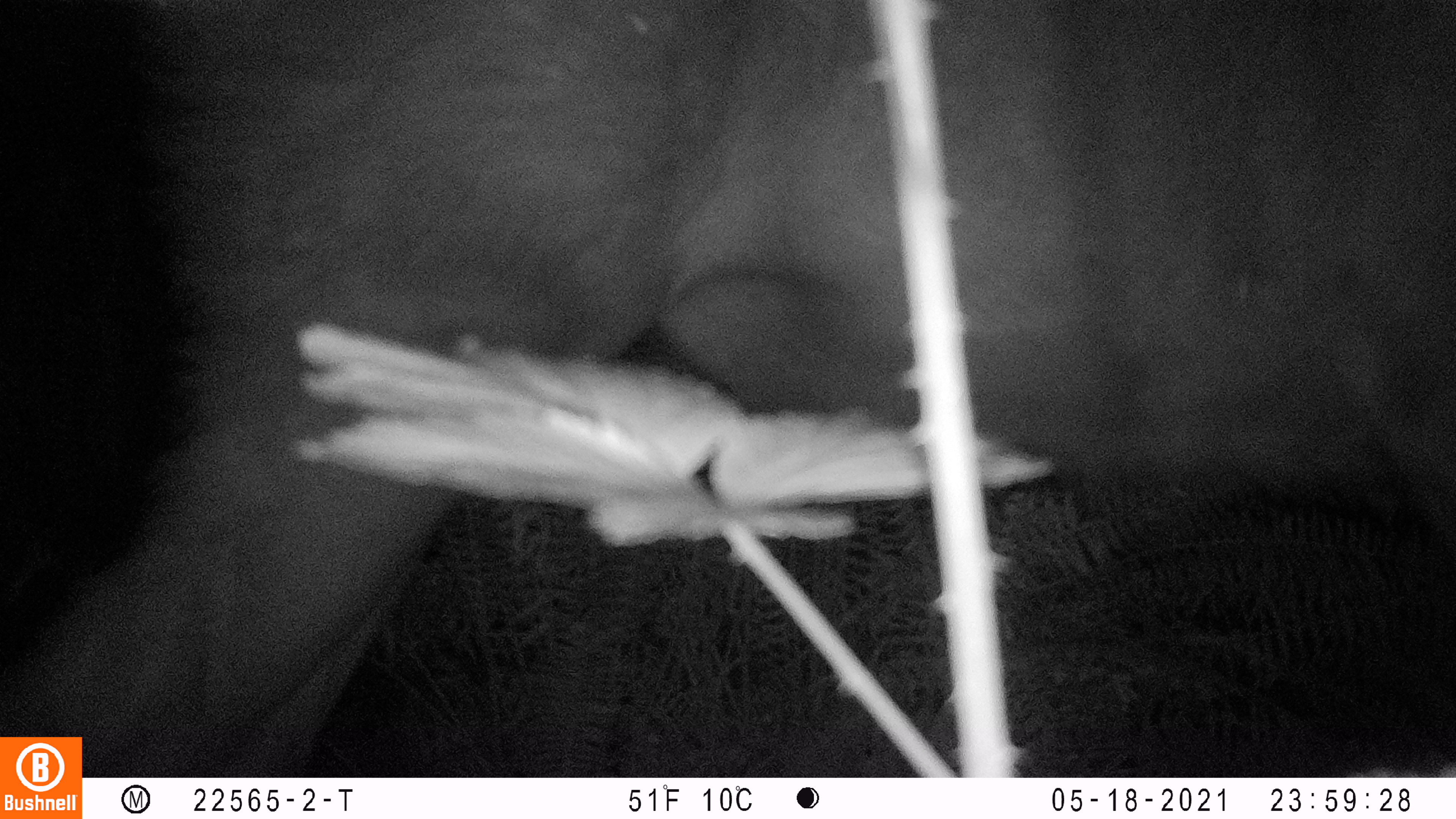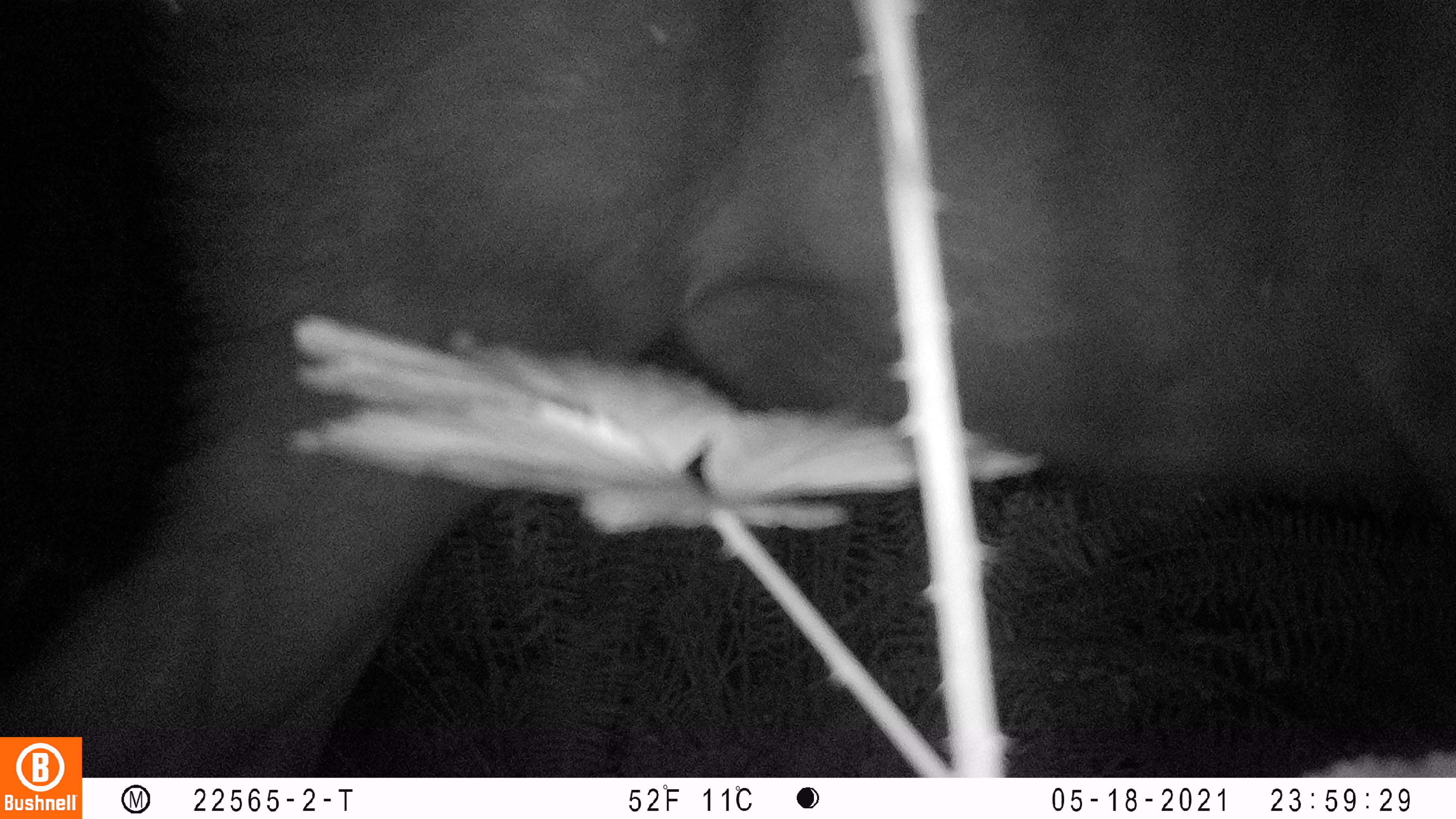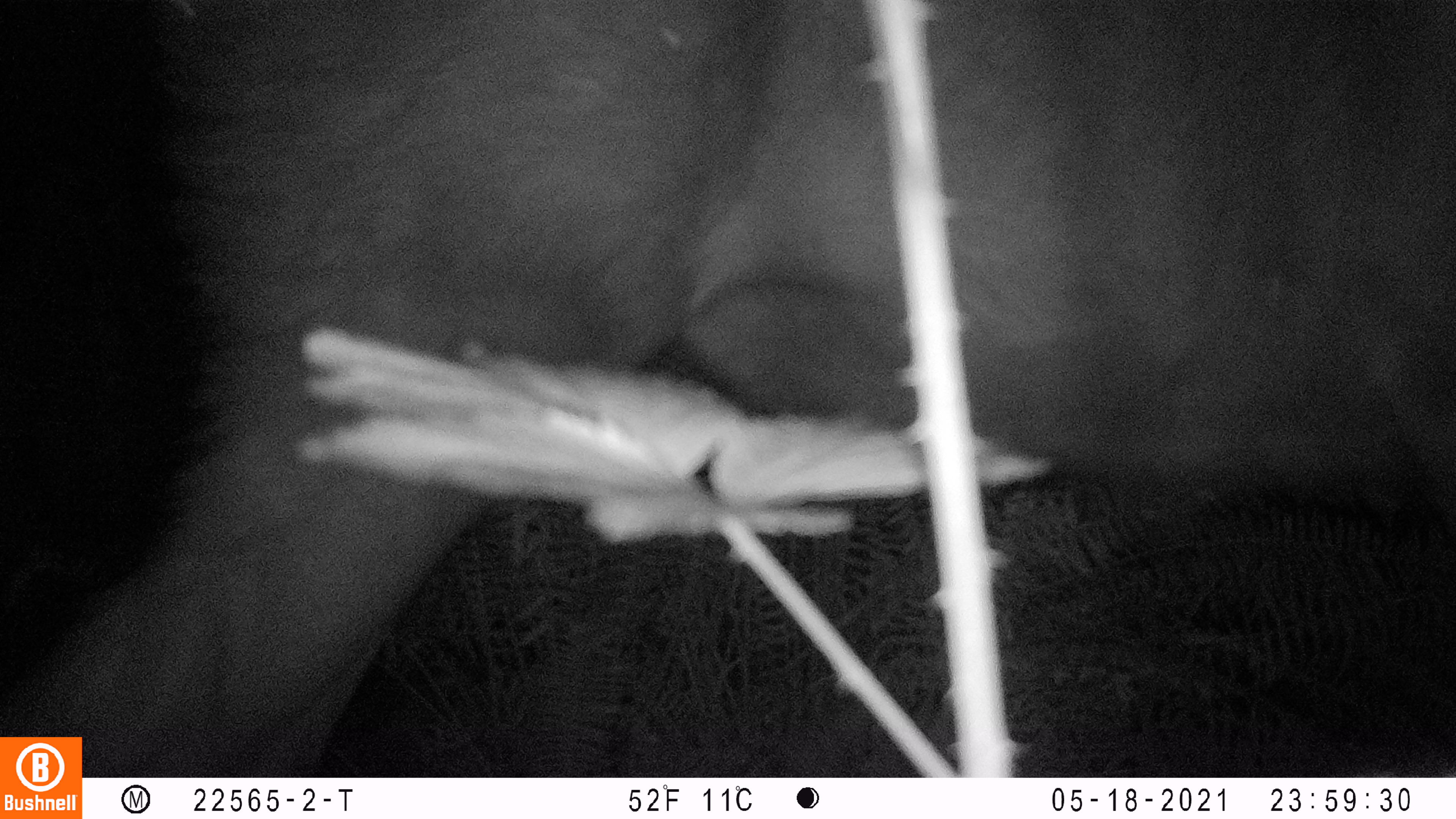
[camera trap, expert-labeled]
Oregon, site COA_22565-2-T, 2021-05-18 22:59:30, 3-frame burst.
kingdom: Animalia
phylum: Chordata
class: Mammalia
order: Artiodactyla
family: Cervidae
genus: Cervus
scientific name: Cervus canadensis roosevelti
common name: roosevelt elk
Roosevelt elk (Cervus canadensis roosevelti).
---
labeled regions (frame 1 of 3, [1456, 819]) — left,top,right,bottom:
roosevelt elk: 84,3,1451,774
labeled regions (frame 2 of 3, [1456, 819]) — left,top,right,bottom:
roosevelt elk: 83,4,1451,777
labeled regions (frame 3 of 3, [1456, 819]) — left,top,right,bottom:
roosevelt elk: 85,0,1451,774